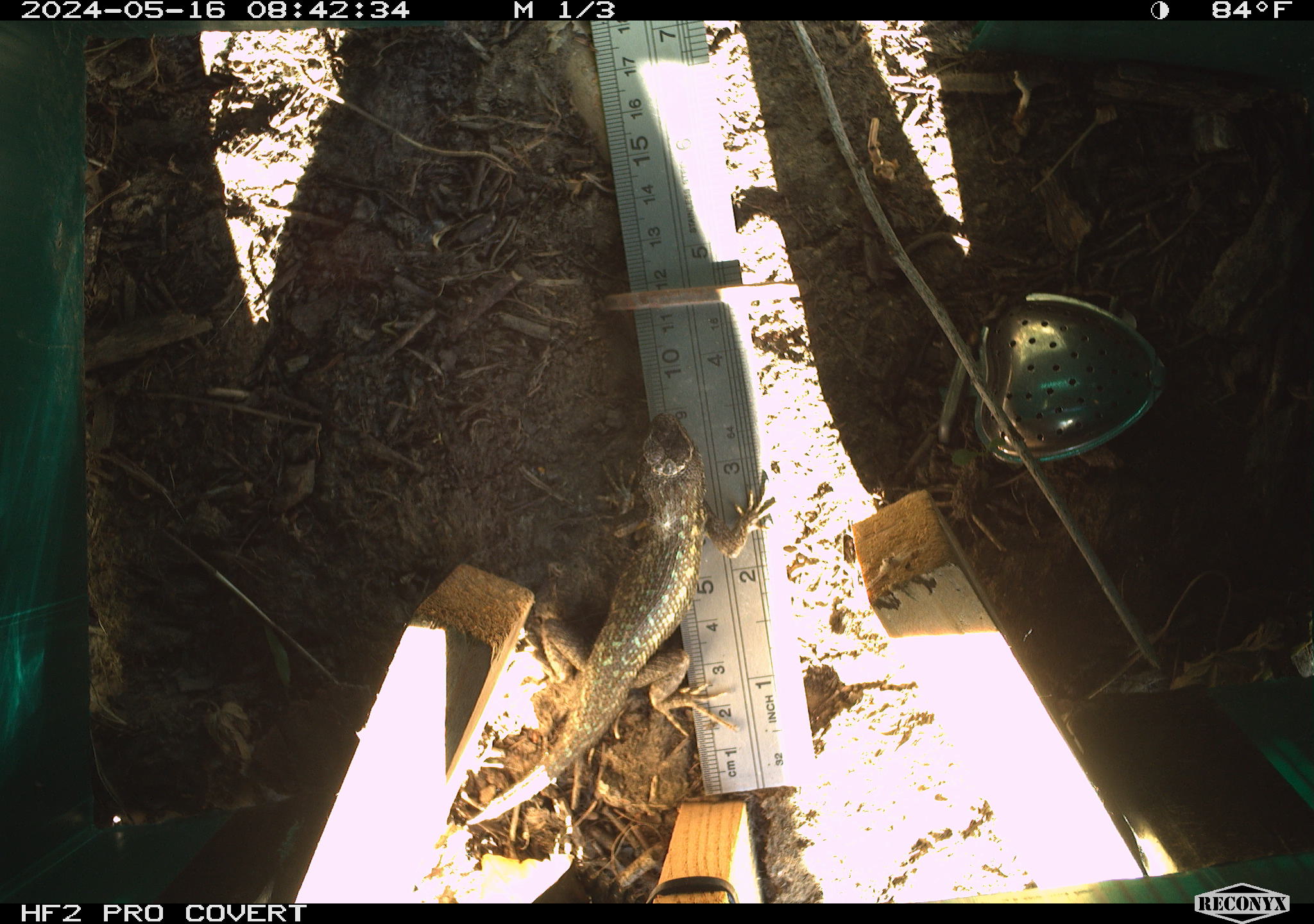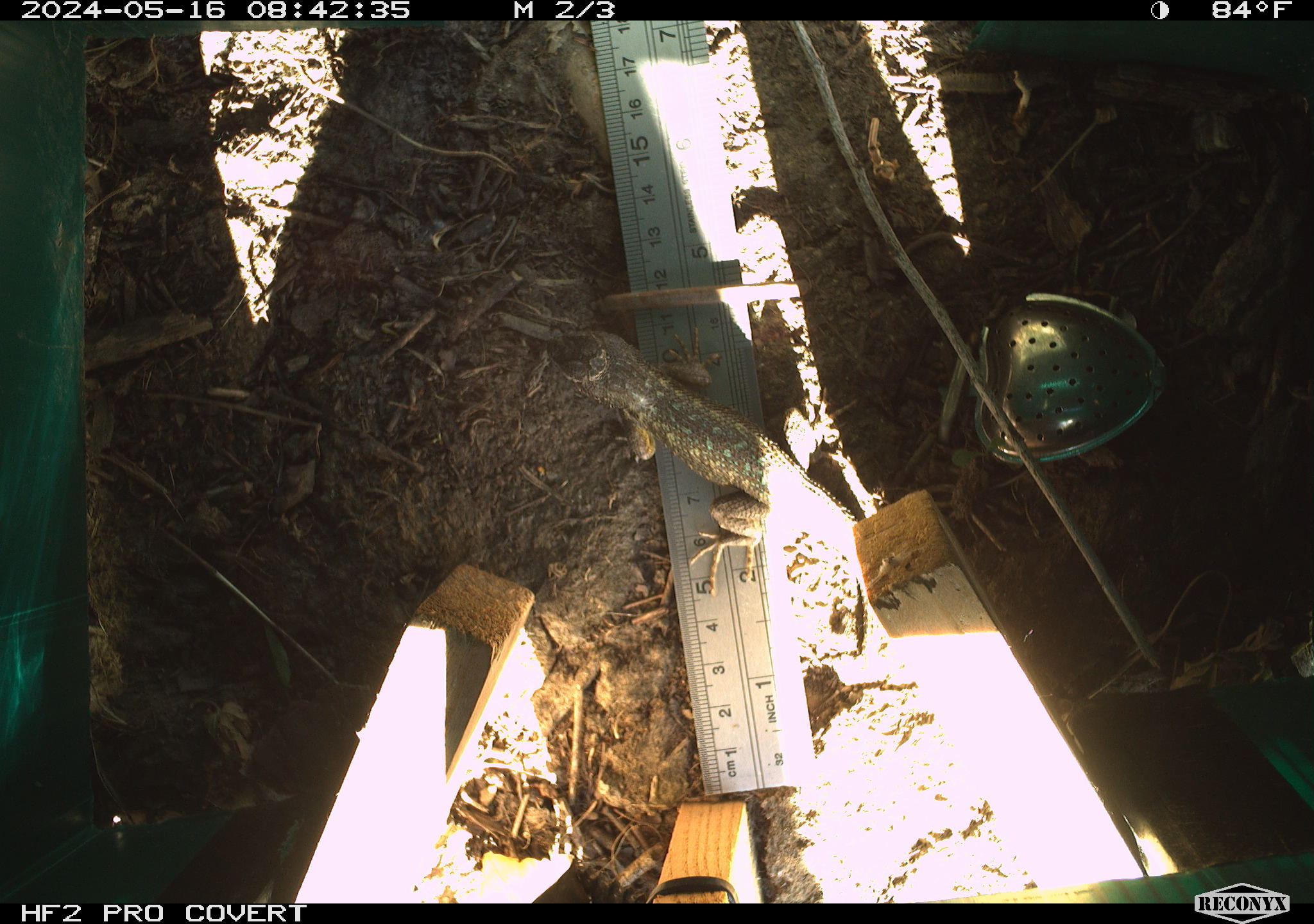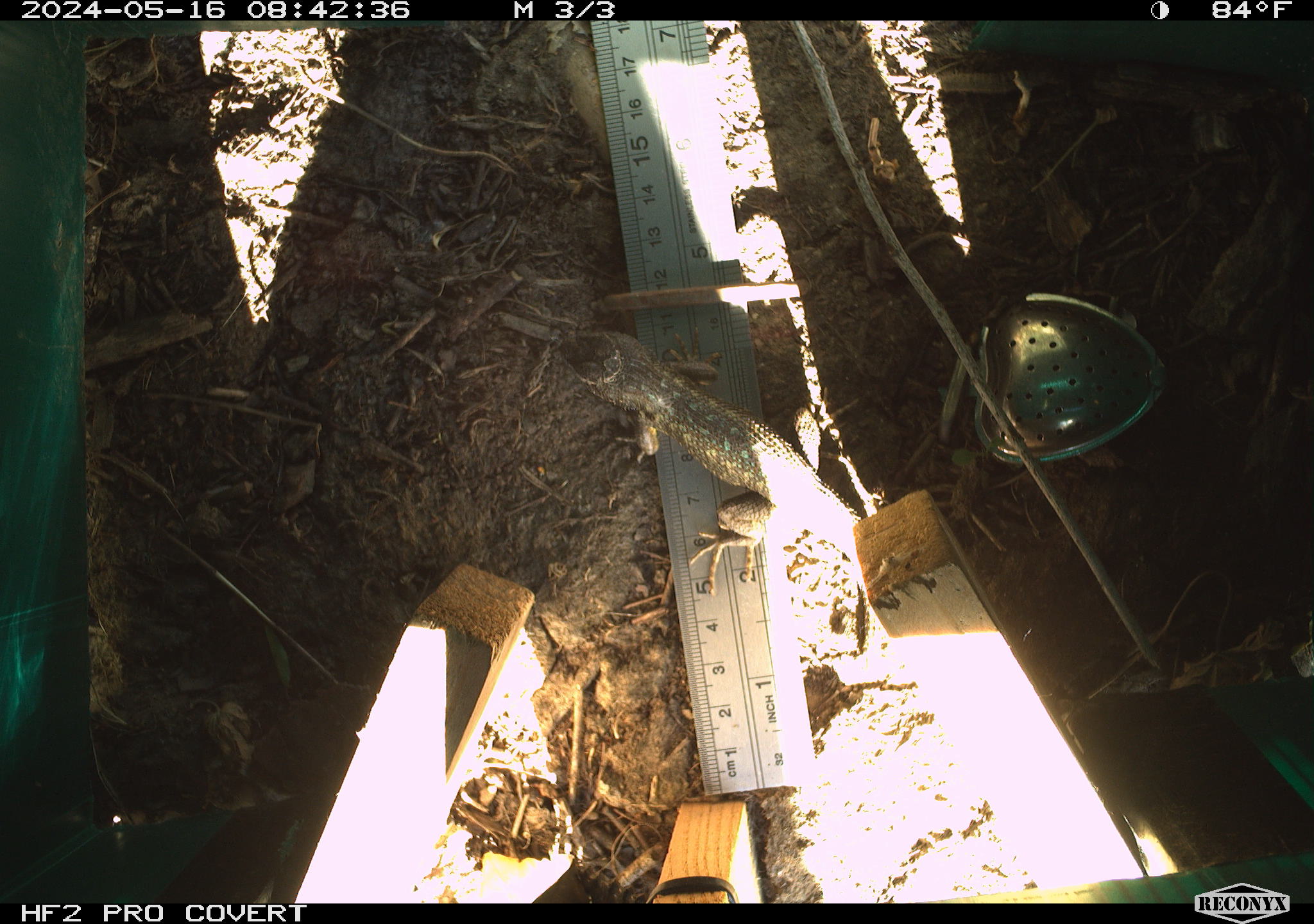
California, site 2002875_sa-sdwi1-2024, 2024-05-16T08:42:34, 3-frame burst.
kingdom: Animalia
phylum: Chordata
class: Reptilia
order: Squamata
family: Phrynosomatidae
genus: Sceloporus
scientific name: Sceloporus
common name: spiny lizards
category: sceloporus species